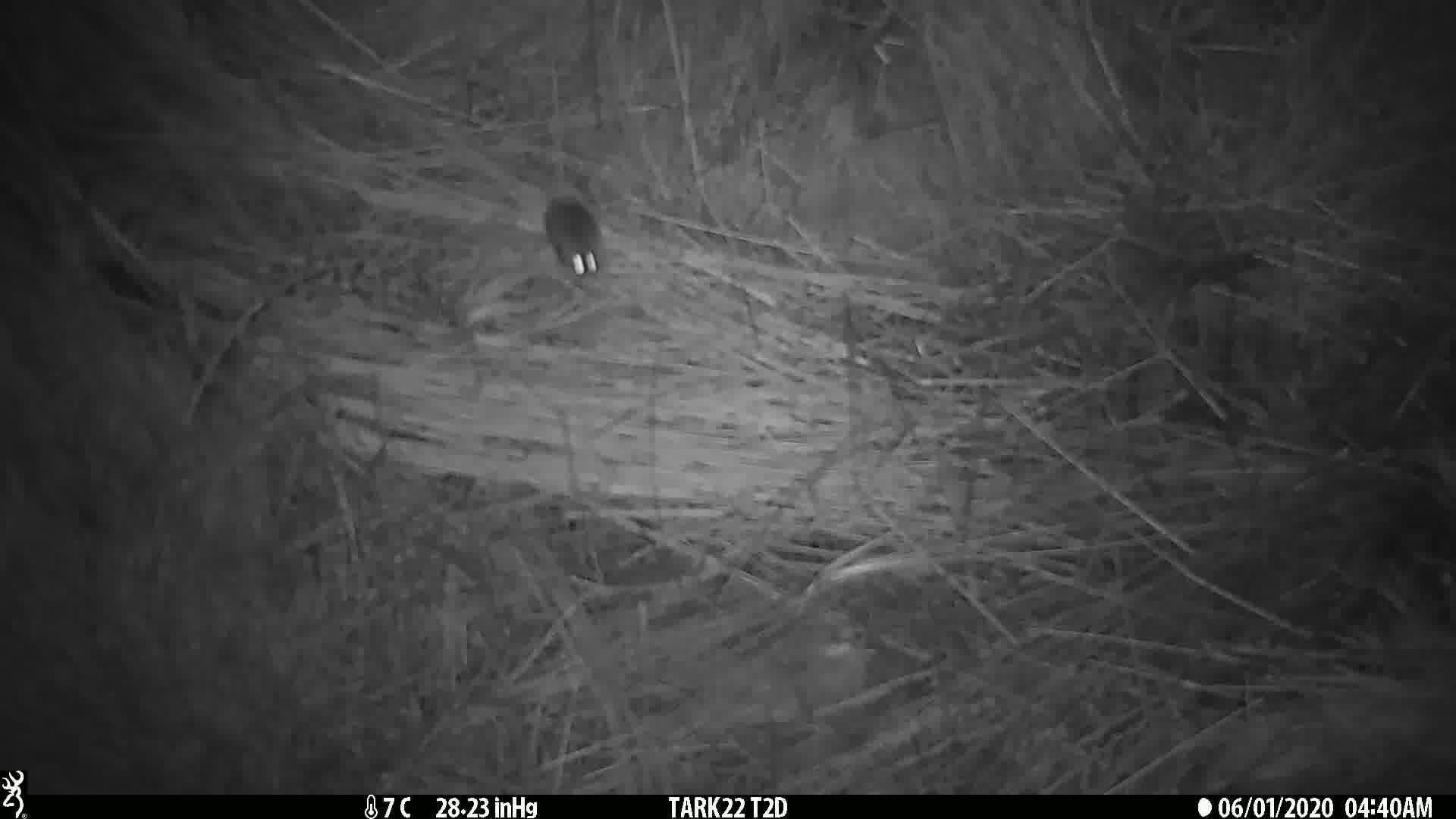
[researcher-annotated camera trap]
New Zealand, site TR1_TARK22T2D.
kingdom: Animalia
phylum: Chordata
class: Mammalia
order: Rodentia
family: Muridae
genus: Mus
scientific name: Mus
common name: mouse